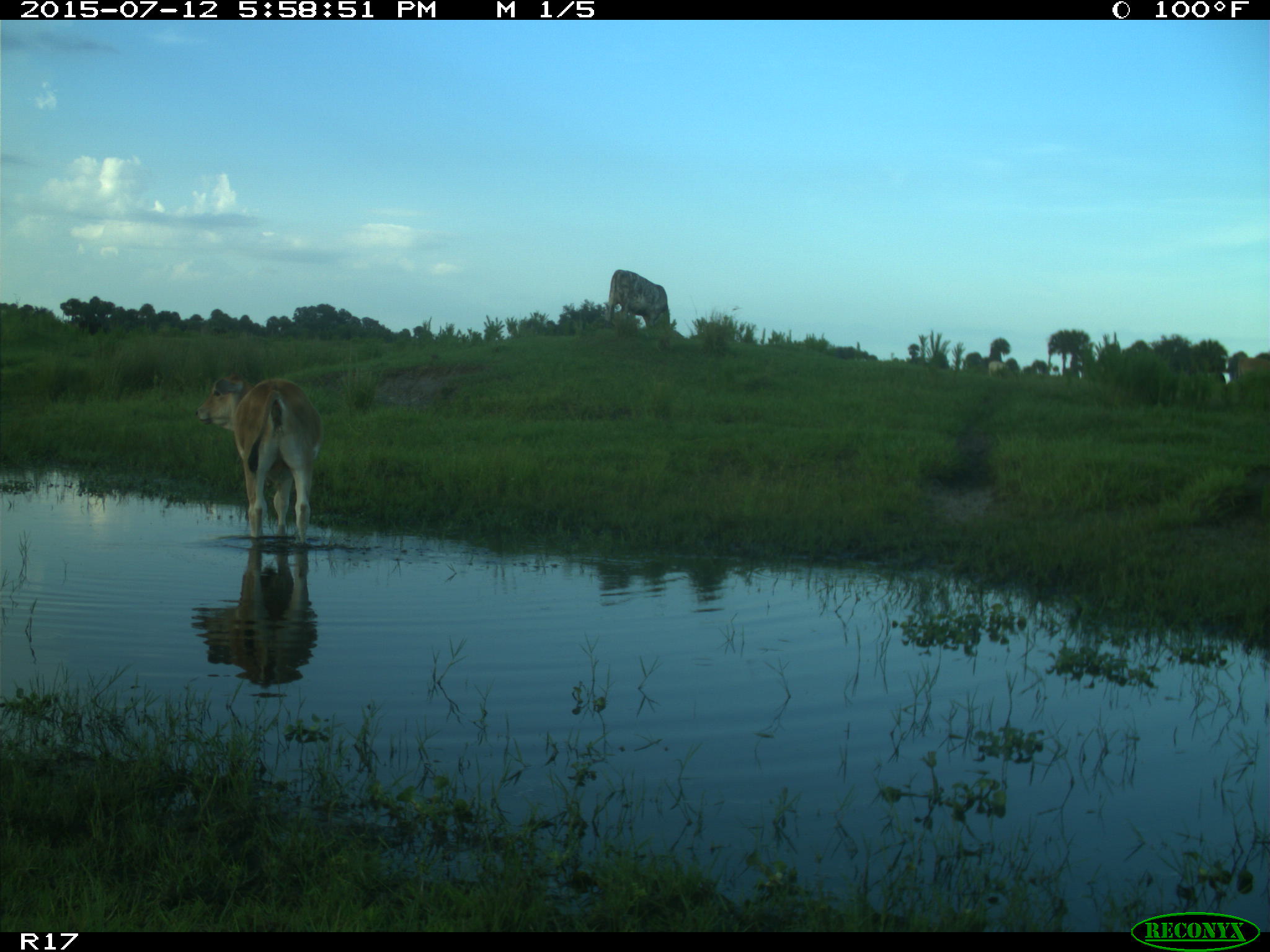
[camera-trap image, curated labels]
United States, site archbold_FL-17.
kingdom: Animalia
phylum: Chordata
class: Mammalia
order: Artiodactyla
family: Bovidae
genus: Bos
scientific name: Bos taurus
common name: domestic cow